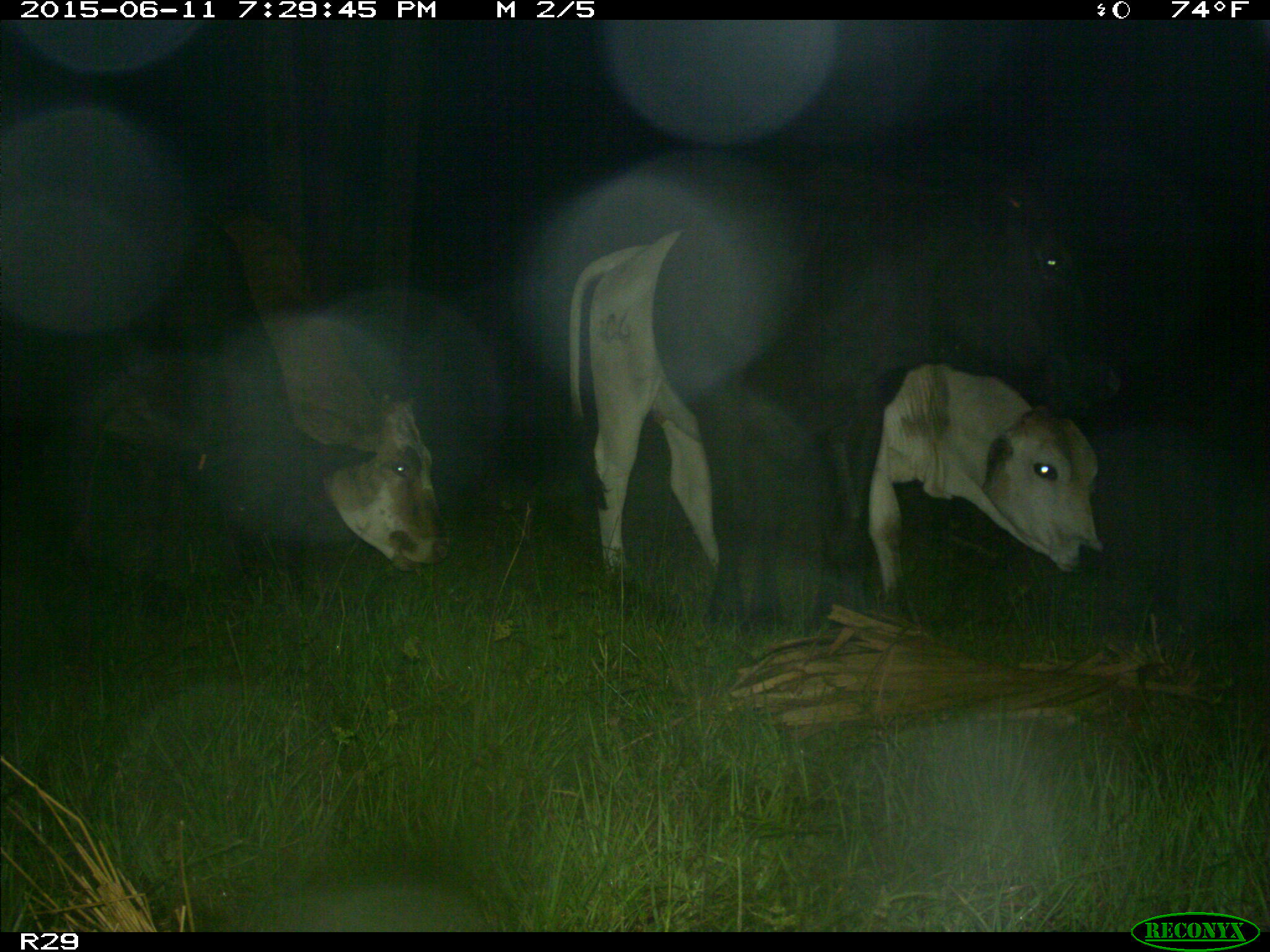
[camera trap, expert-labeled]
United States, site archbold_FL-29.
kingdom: Animalia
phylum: Chordata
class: Mammalia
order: Artiodactyla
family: Bovidae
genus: Bos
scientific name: Bos taurus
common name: domestic cow